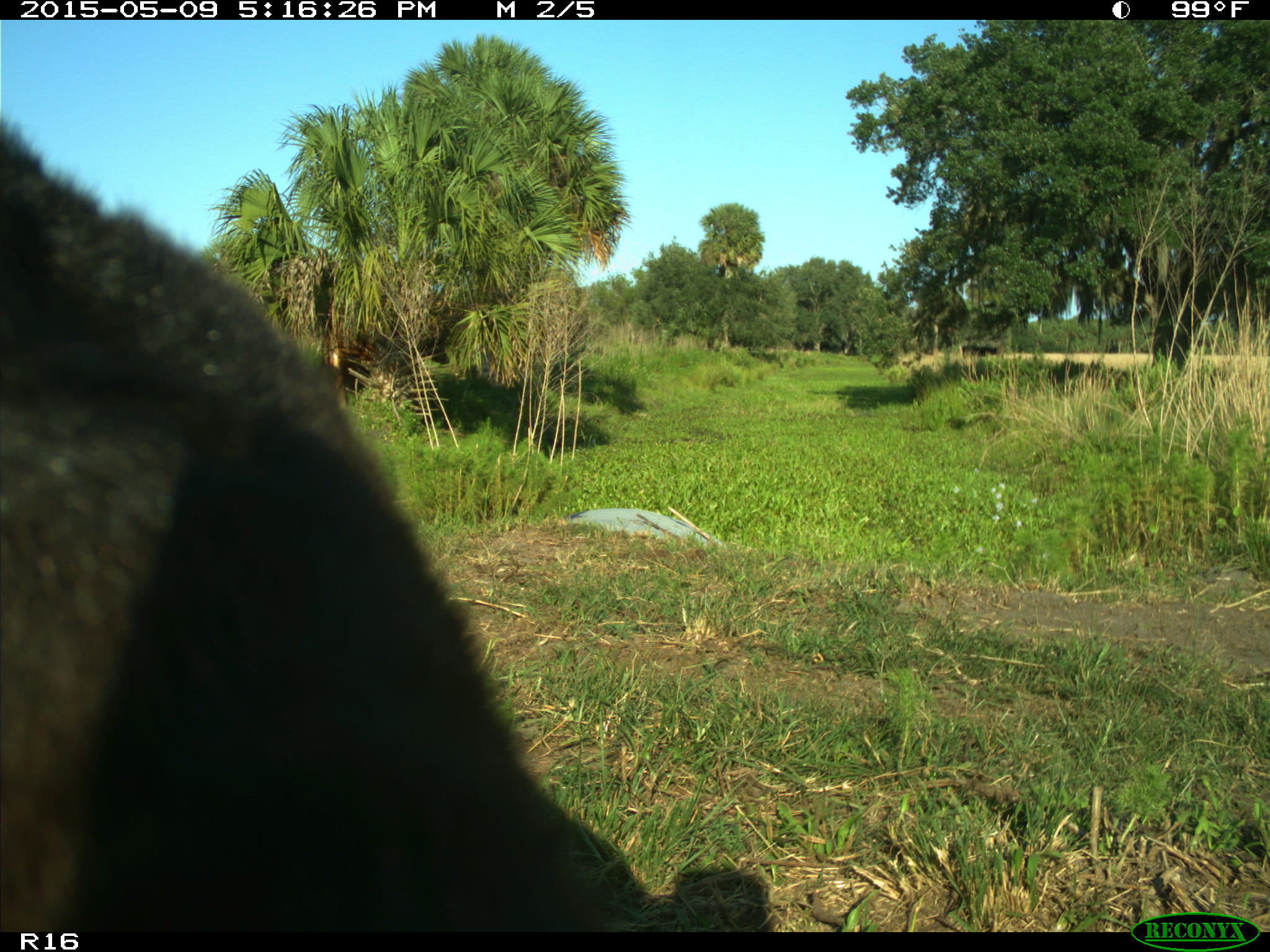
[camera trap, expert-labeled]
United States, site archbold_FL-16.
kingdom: Animalia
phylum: Chordata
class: Mammalia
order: Artiodactyla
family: Suidae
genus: Sus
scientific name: Sus scrofa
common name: wild boar